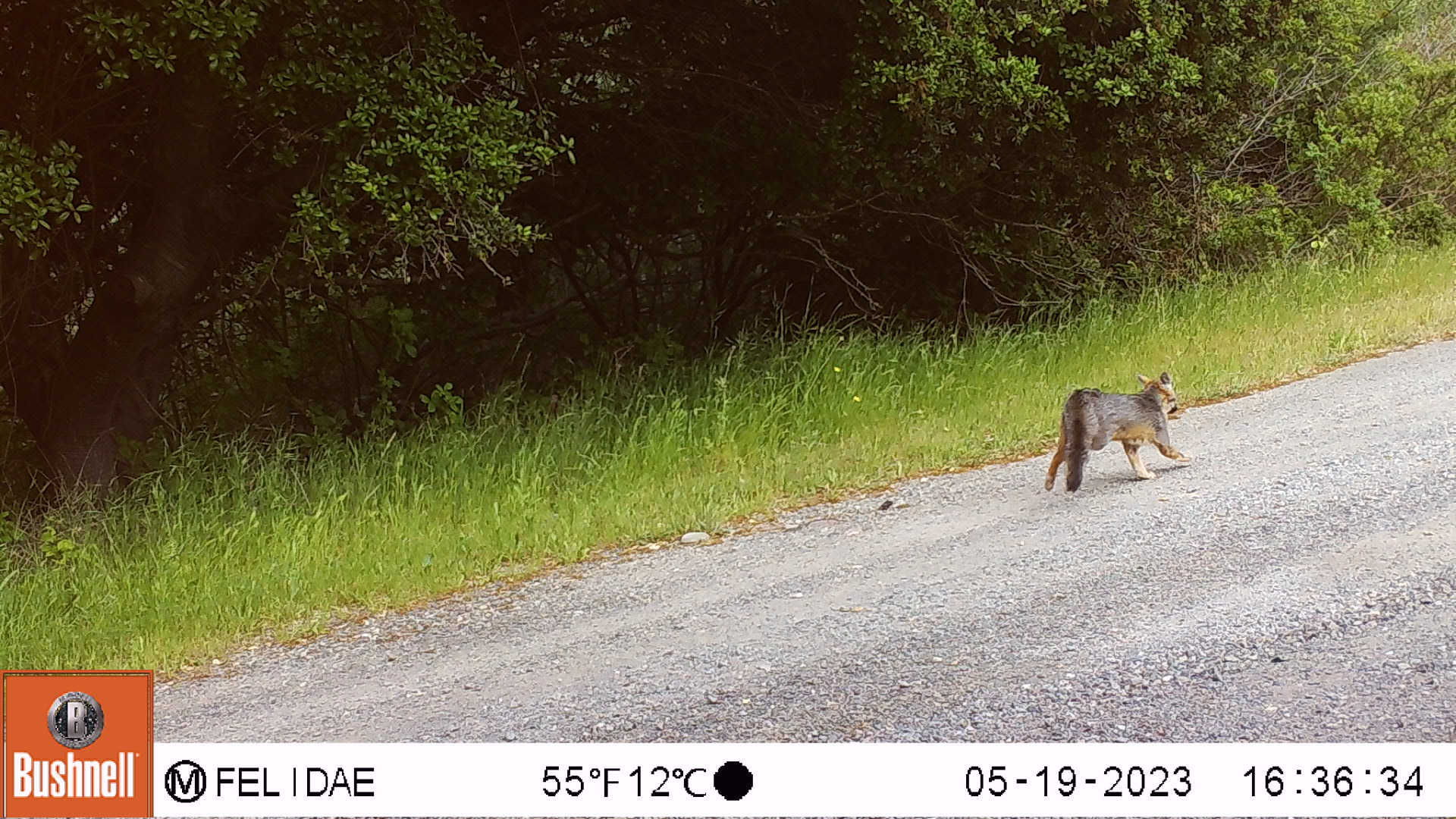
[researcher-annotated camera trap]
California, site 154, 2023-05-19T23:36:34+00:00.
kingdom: Animalia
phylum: Chordata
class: Mammalia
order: Carnivora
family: Canidae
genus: Urocyon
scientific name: Urocyon cinereoargenteus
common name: gray fox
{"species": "gray fox (Urocyon cinereoargenteus)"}